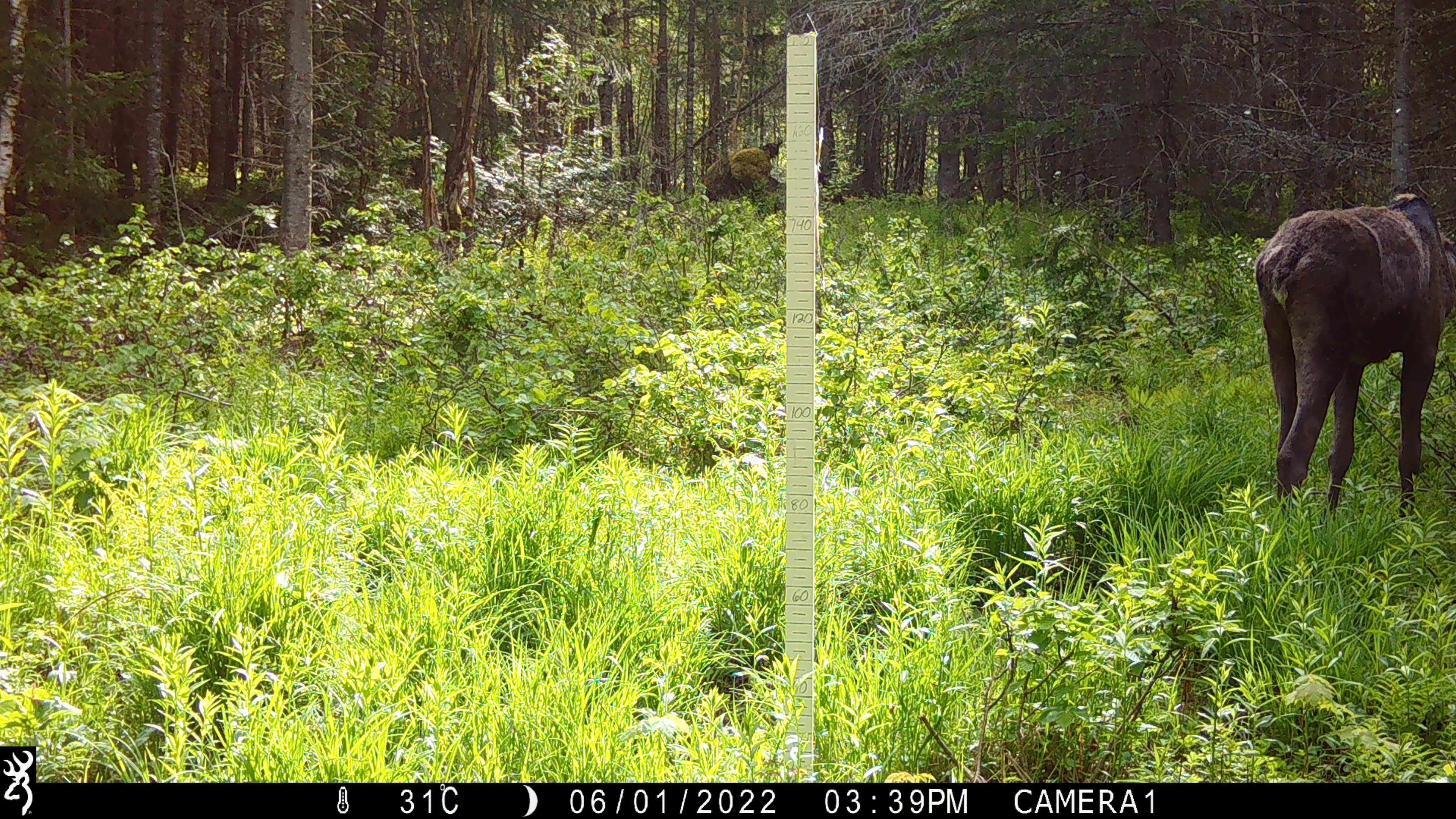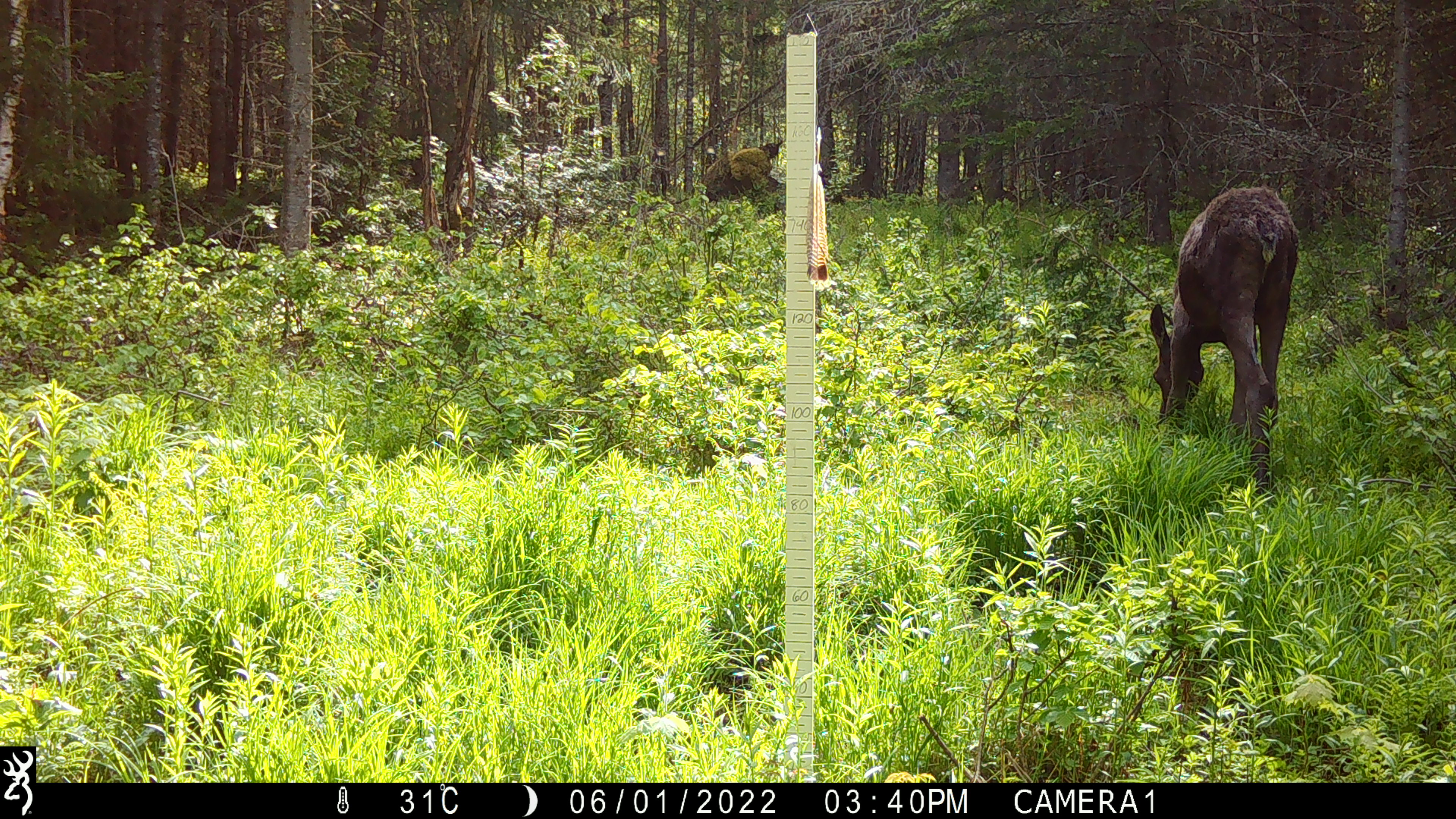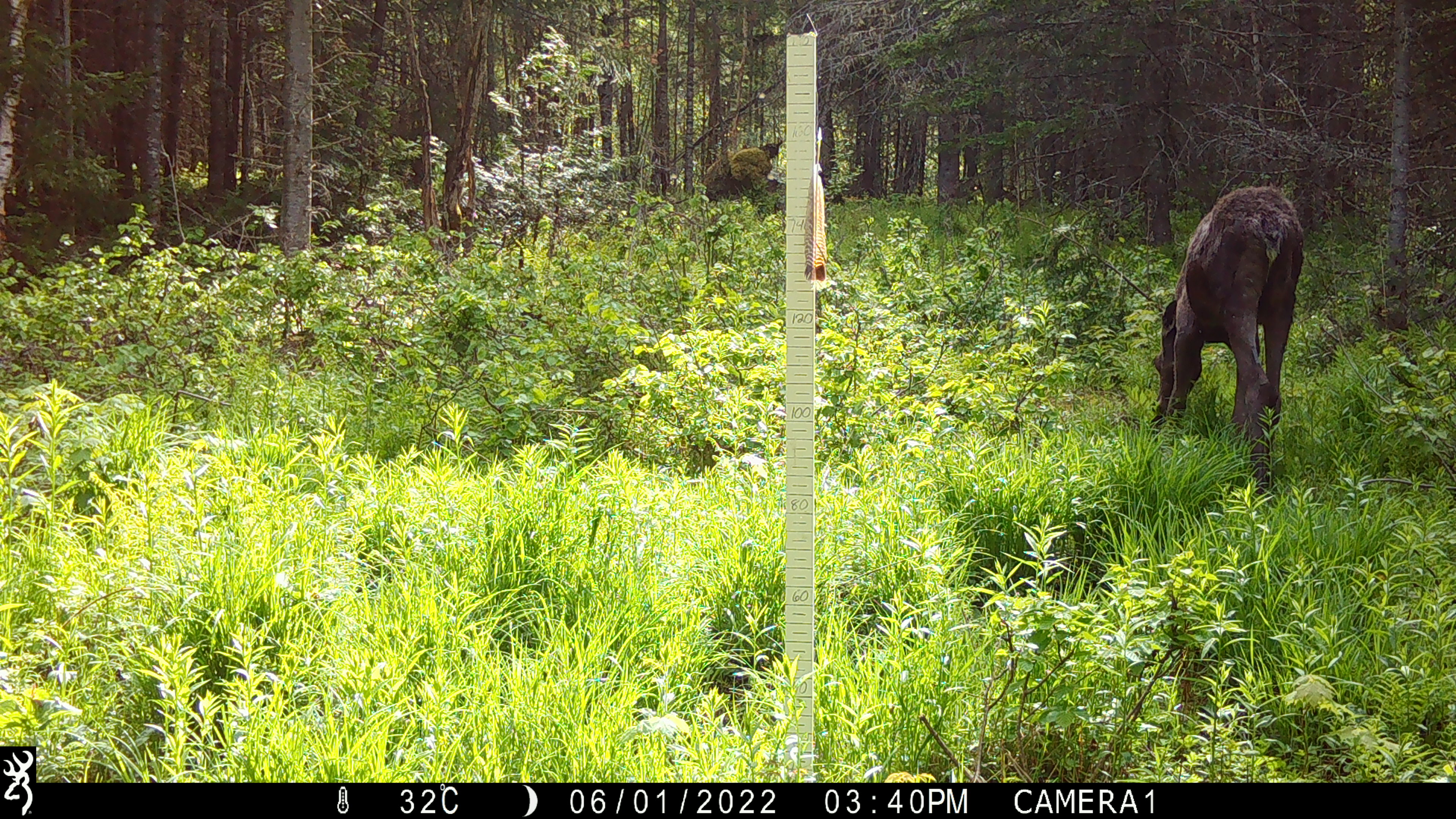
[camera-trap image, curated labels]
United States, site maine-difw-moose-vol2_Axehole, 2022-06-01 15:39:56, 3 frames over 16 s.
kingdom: Animalia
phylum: Chordata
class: Mammalia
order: Artiodactyla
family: Cervidae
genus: Alces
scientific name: Alces alces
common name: moose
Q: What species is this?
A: Moose (Alces alces).